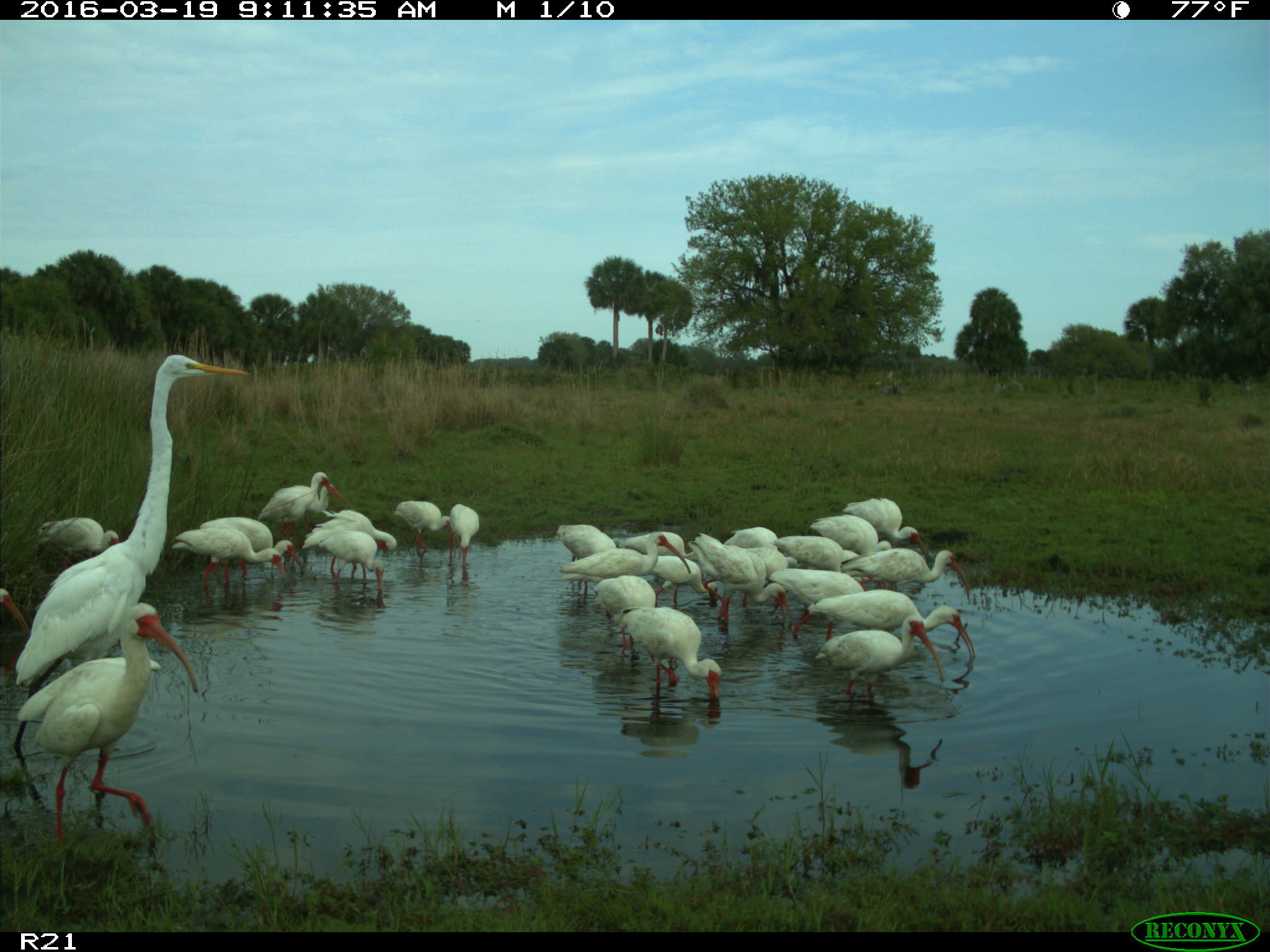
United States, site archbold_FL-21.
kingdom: Animalia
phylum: Chordata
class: Aves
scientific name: Aves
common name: birds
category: unidentified bird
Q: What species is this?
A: Unidentified bird (birds) (Aves).